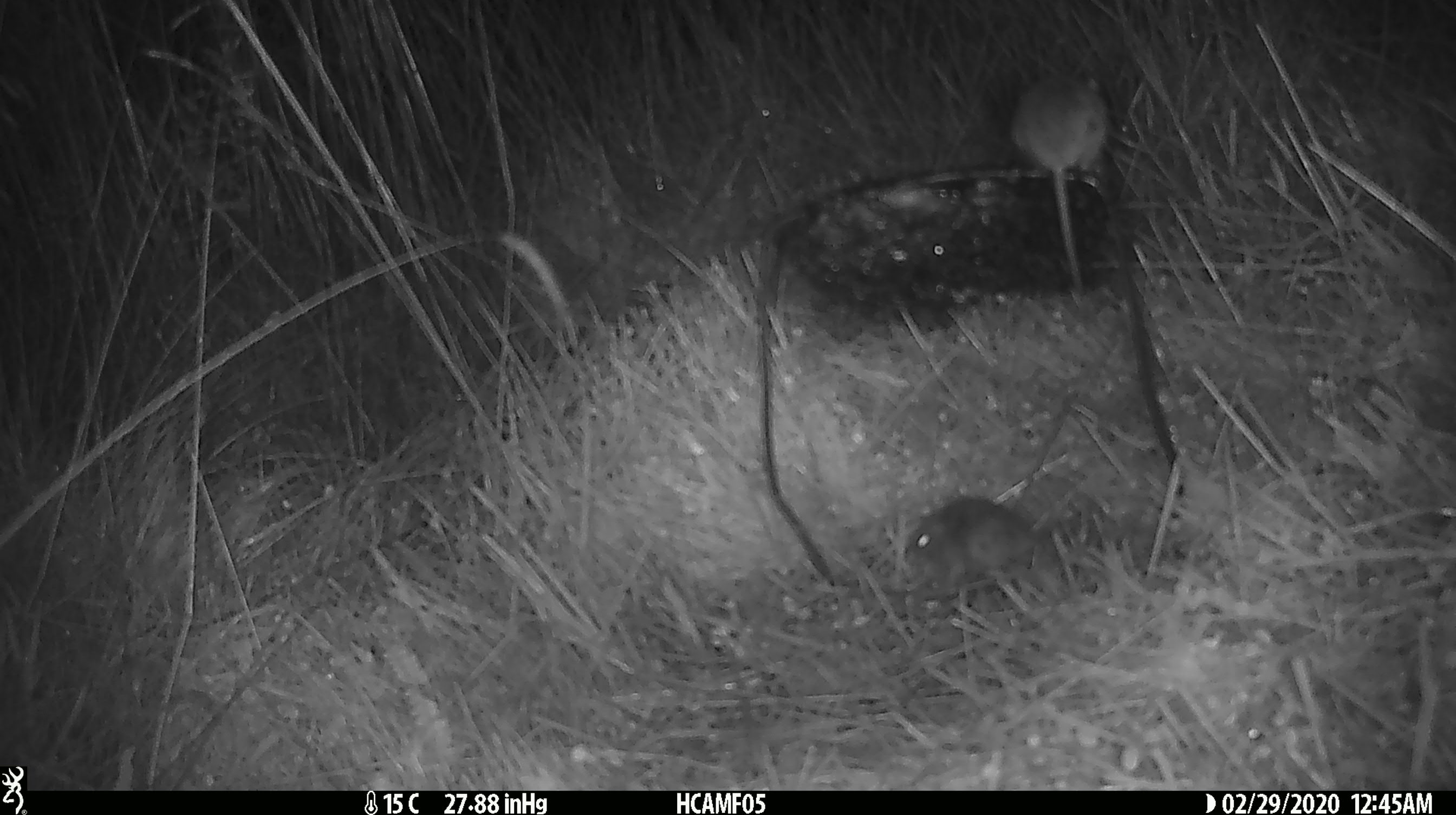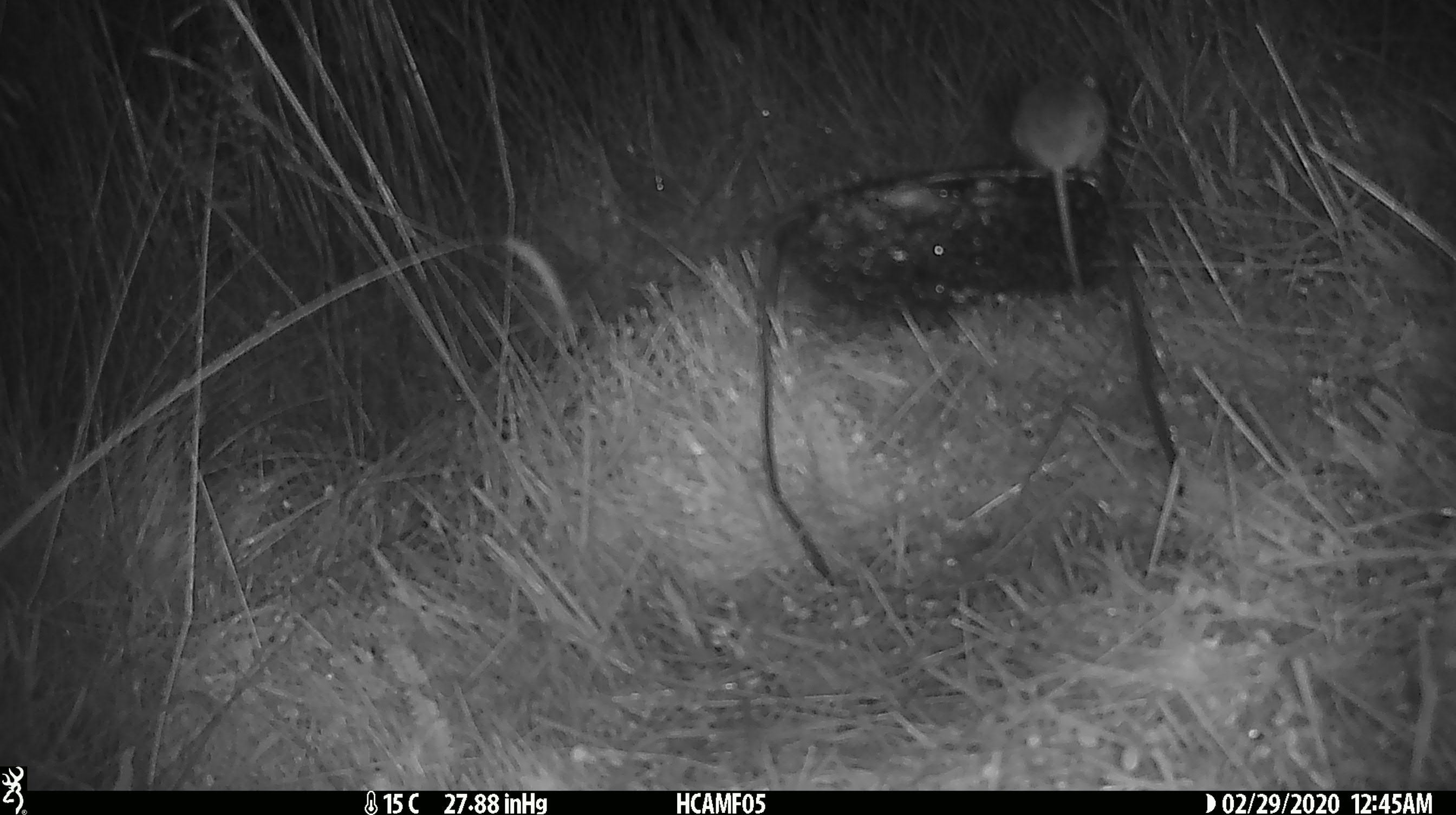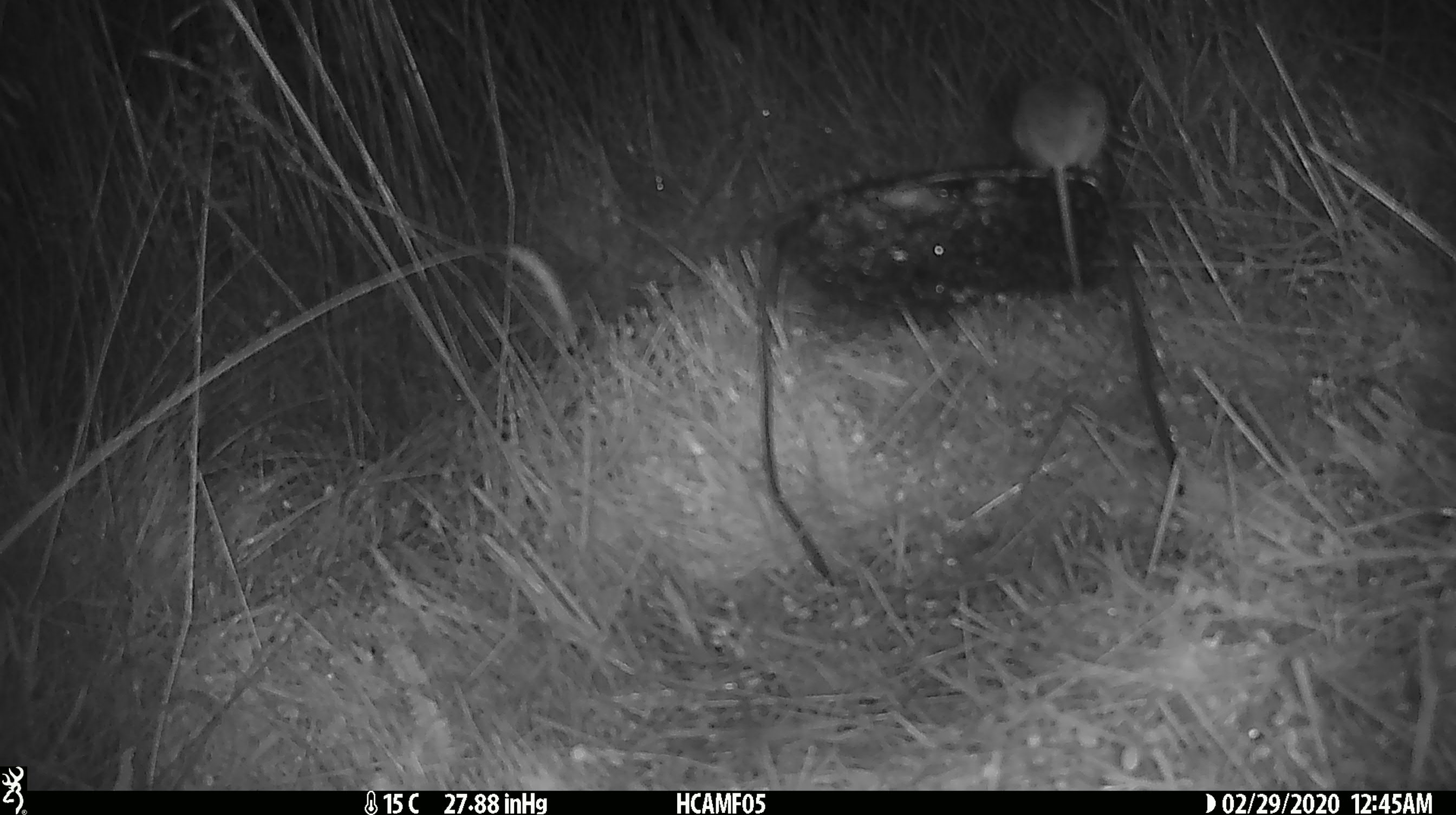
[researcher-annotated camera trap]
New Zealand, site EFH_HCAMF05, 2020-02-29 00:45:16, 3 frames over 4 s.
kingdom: Animalia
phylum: Chordata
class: Mammalia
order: Rodentia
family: Muridae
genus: Mus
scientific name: Mus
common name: mouse